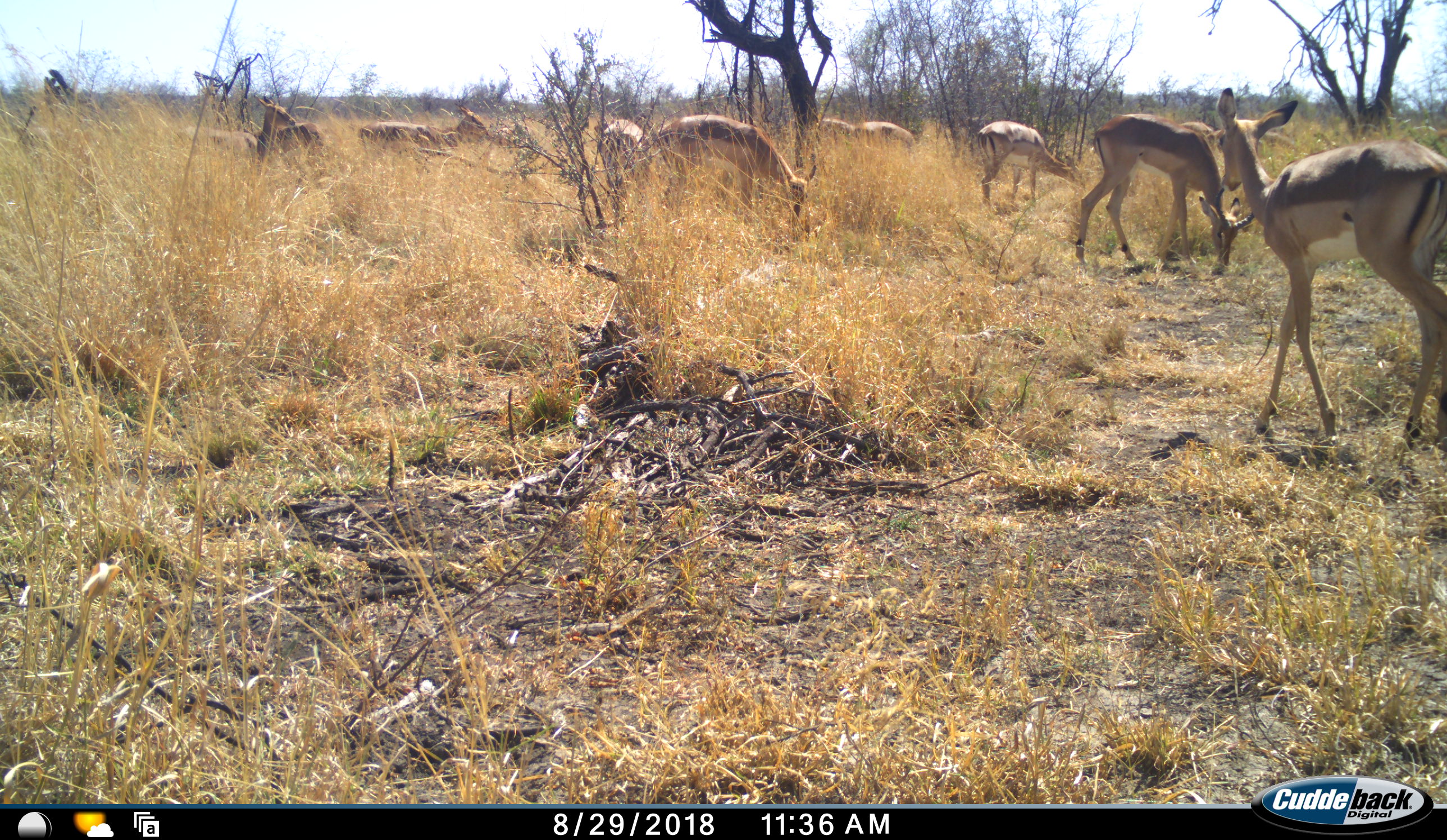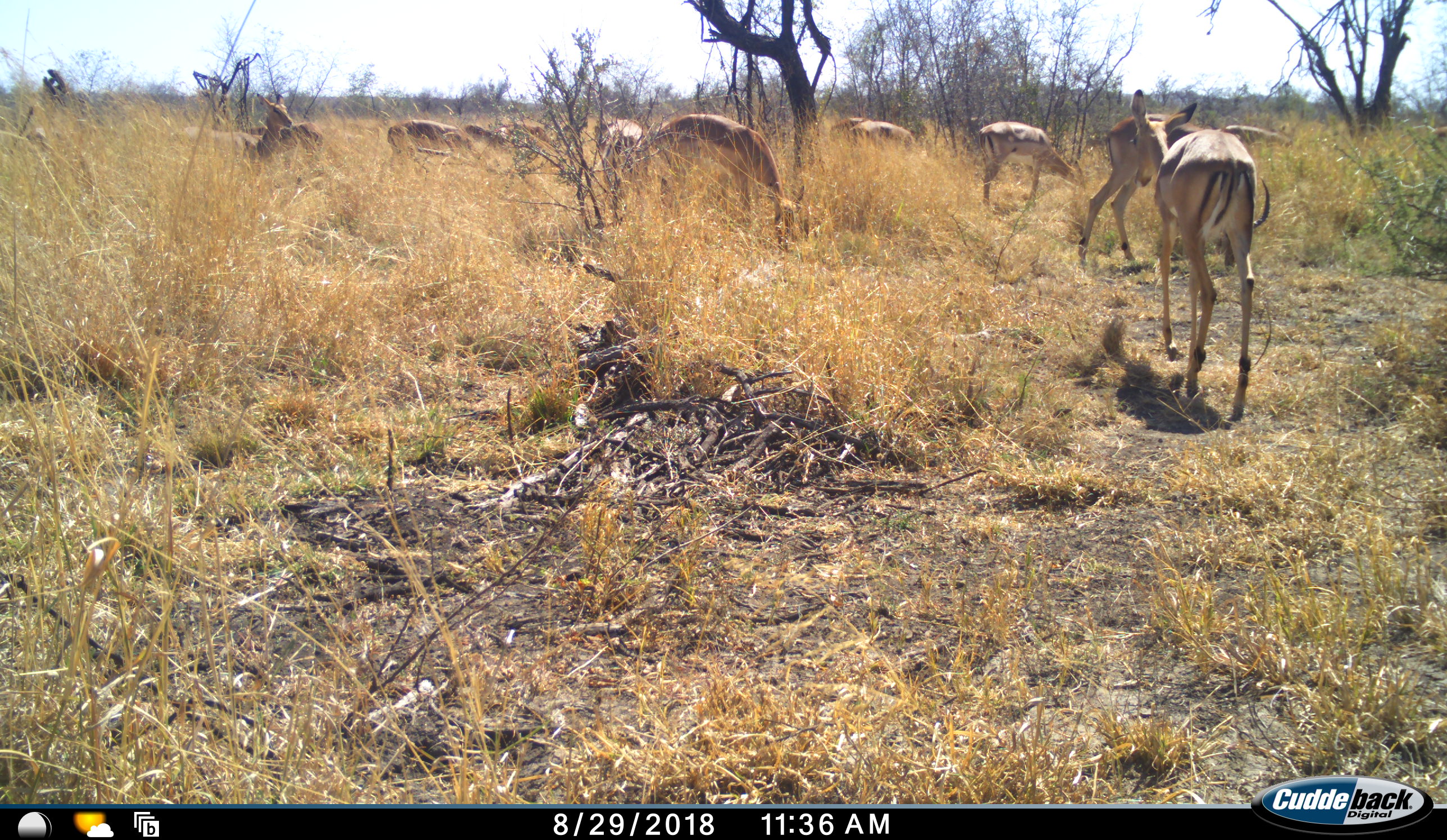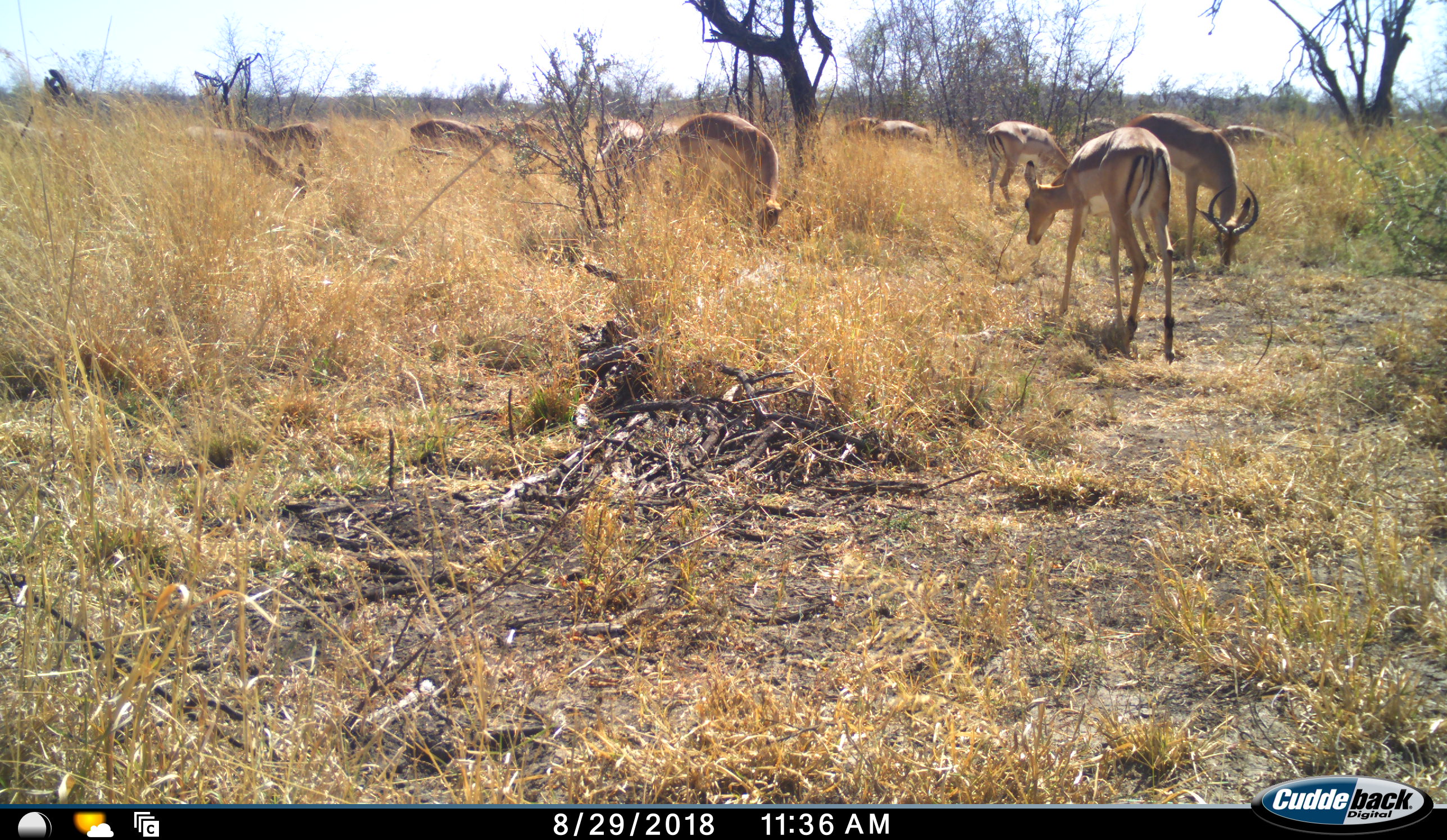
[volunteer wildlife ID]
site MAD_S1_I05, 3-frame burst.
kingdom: Animalia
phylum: Chordata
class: Mammalia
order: Artiodactyla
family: Bovidae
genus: Aepyceros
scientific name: Aepyceros melampus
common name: impala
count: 11-50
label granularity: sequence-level